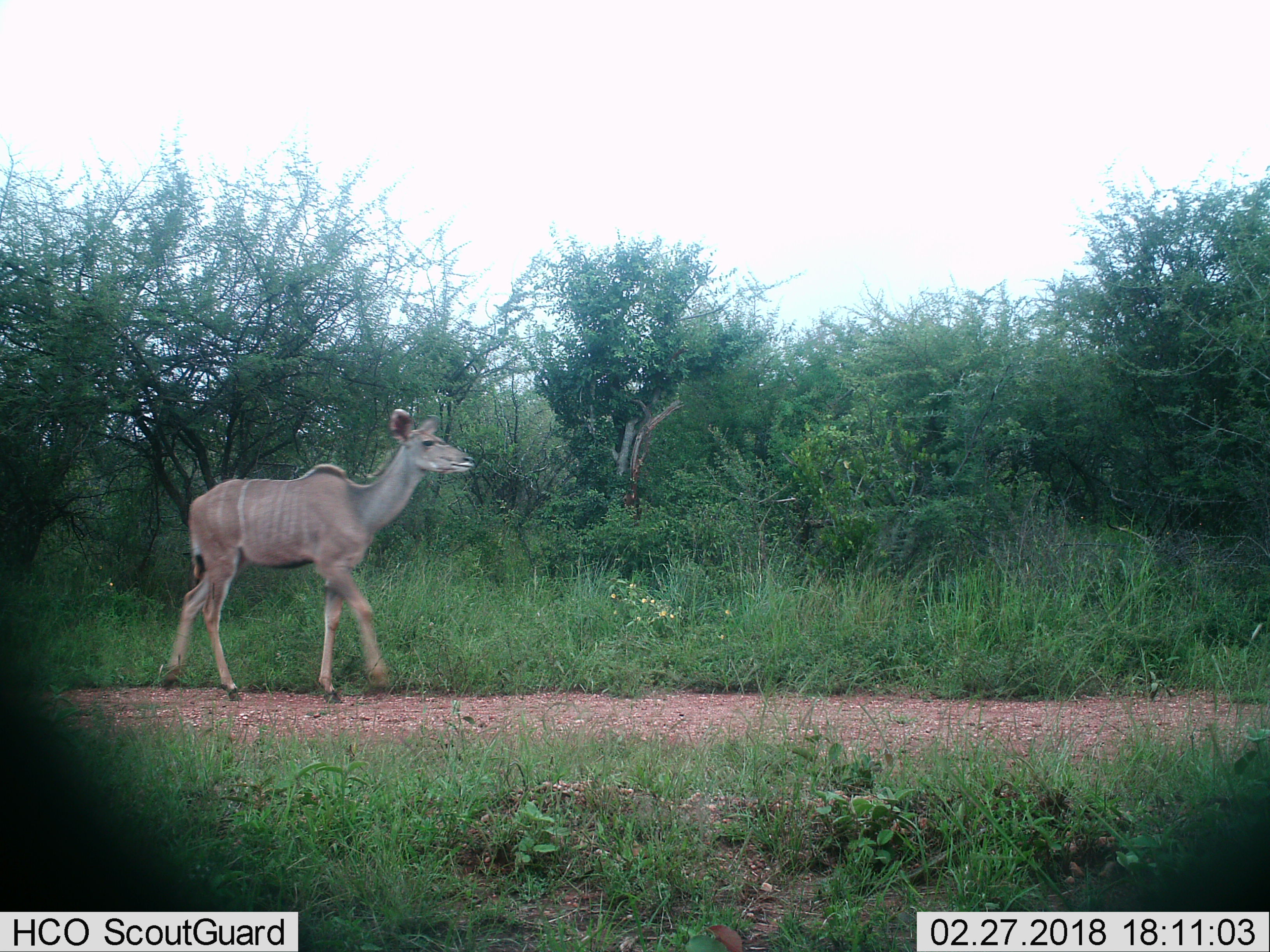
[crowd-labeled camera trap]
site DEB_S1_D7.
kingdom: Animalia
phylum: Chordata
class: Mammalia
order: Artiodactyla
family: Bovidae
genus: Tragelaphus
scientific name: Tragelaphus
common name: kudu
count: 1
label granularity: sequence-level